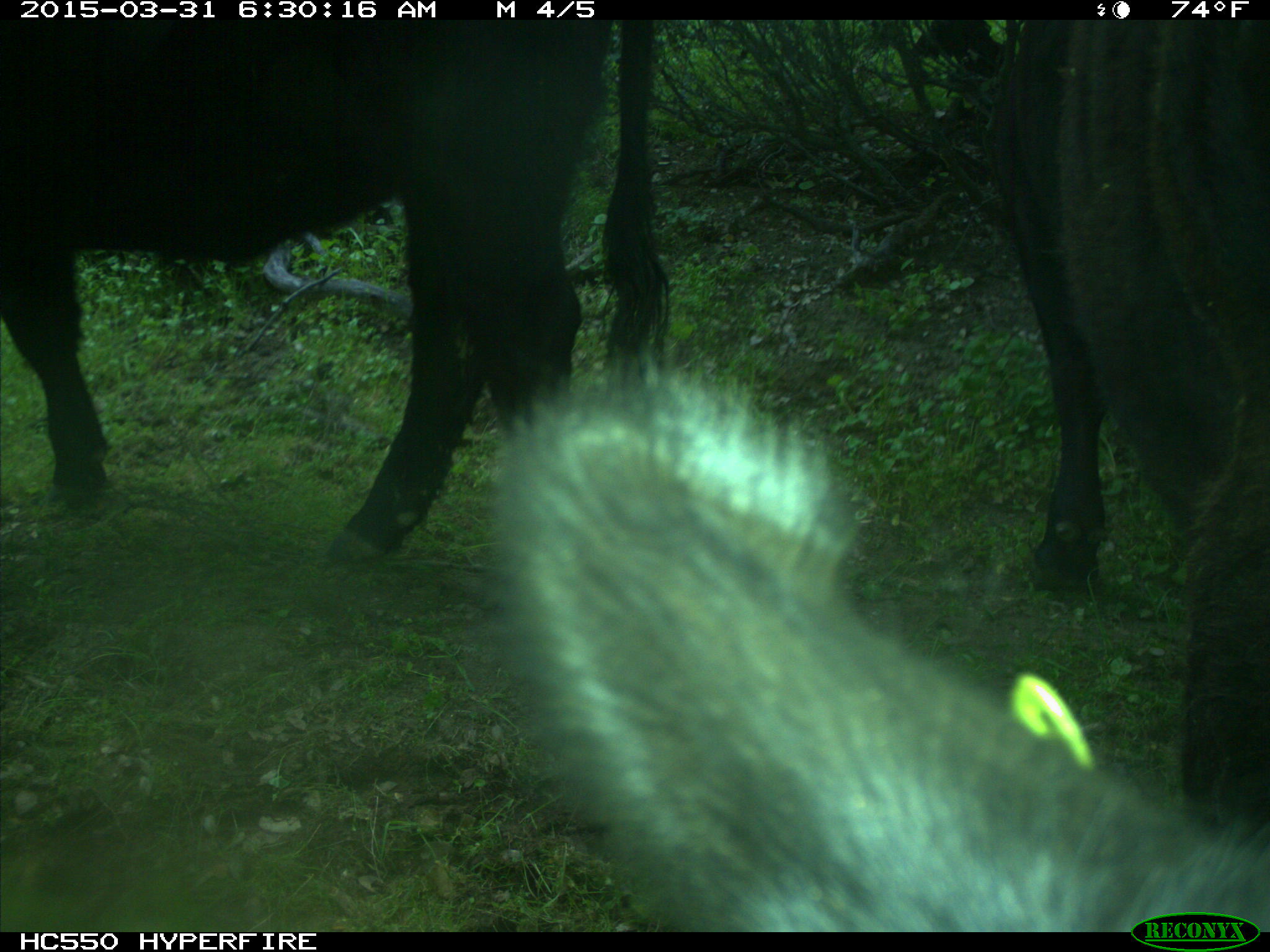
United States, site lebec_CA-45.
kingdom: Animalia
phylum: Chordata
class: Mammalia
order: Artiodactyla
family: Bovidae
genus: Bos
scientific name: Bos taurus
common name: domestic cow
Bos taurus (domestic cow).